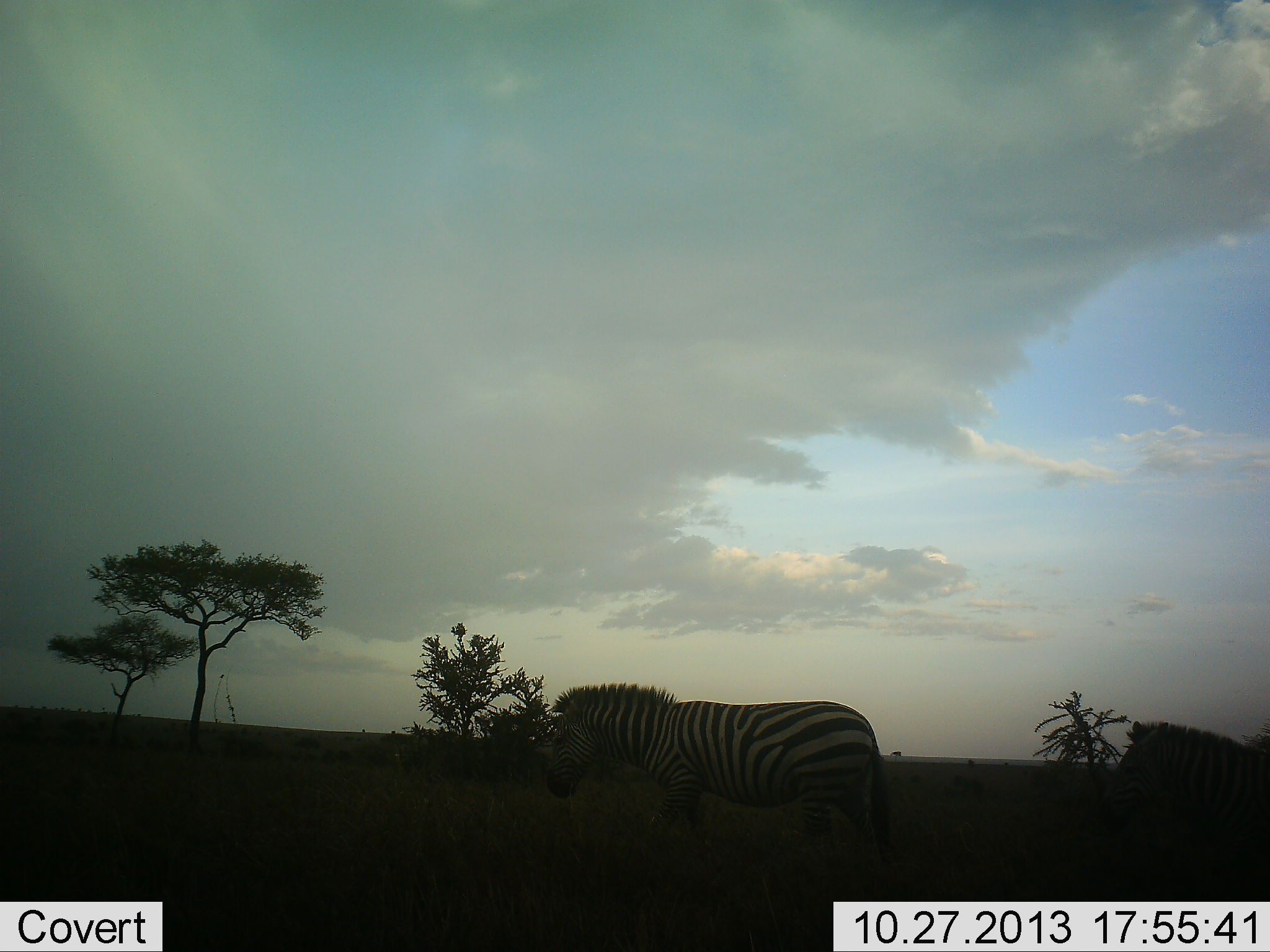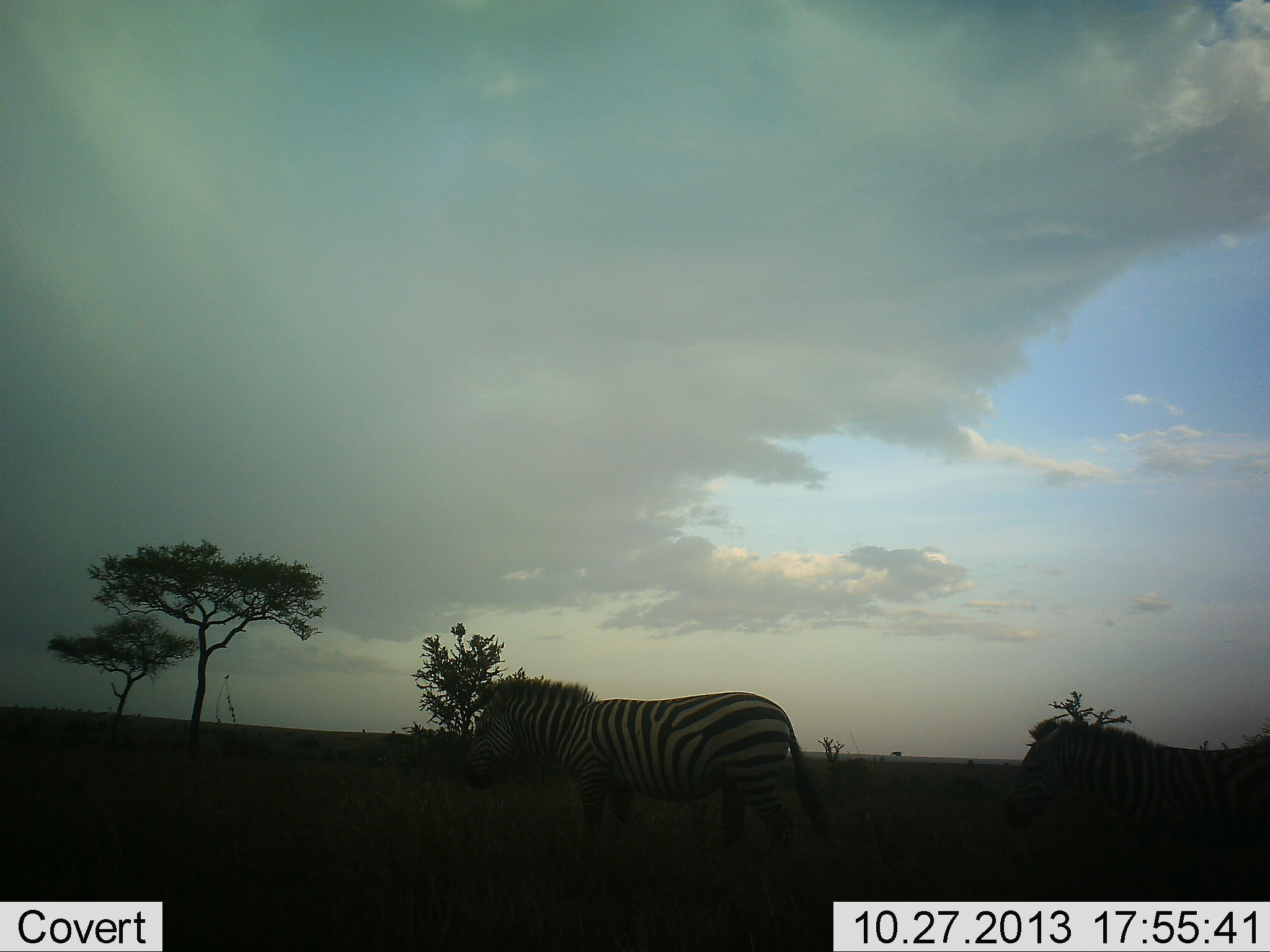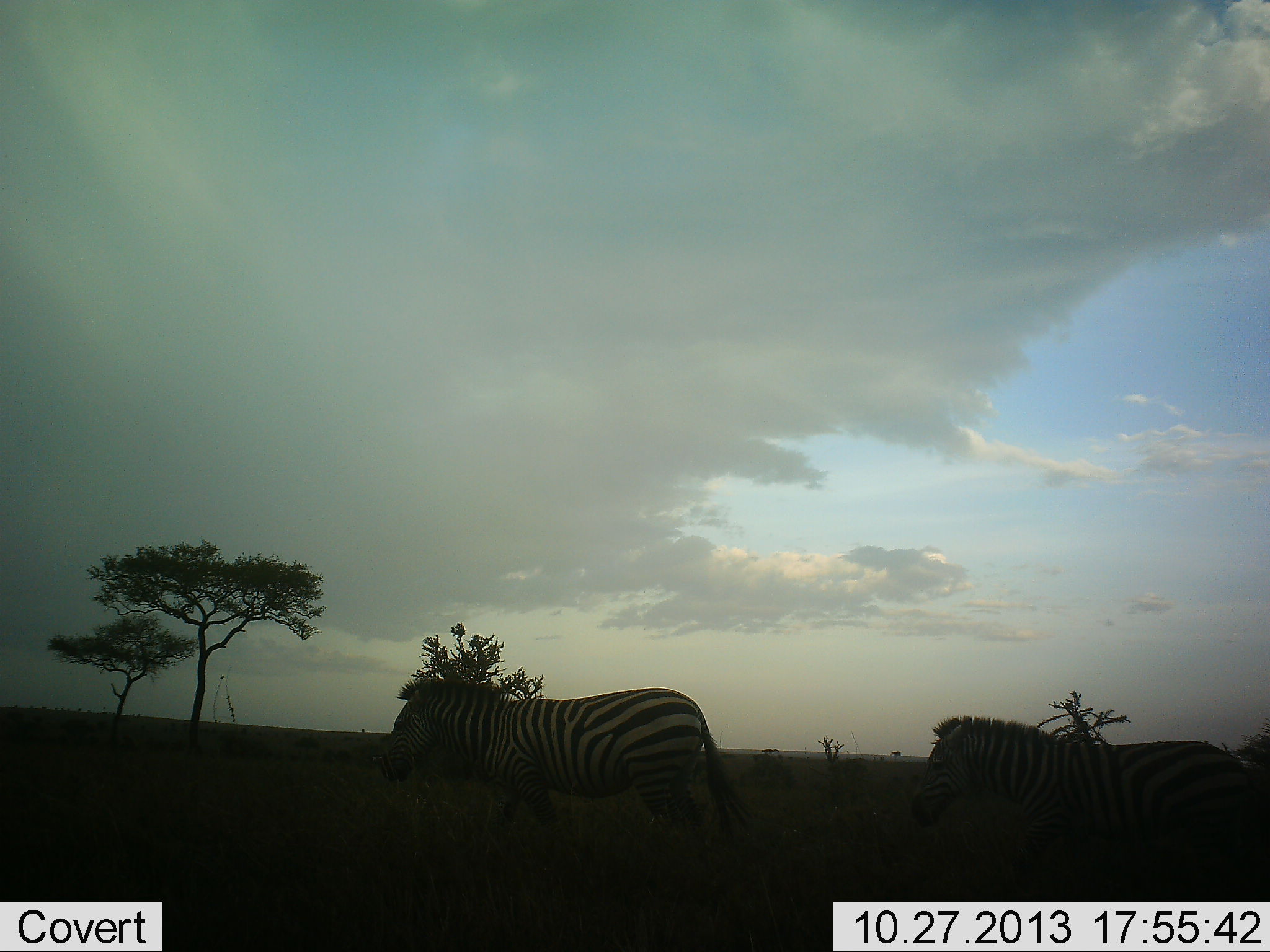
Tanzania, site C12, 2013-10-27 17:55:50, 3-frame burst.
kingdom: Animalia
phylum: Chordata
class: Mammalia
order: Perissodactyla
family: Equidae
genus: Equus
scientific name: Equus quagga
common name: plains zebra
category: zebra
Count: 2.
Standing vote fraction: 10%.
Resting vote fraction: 0%.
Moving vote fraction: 90%.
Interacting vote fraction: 0%.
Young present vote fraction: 0%.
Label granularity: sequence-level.